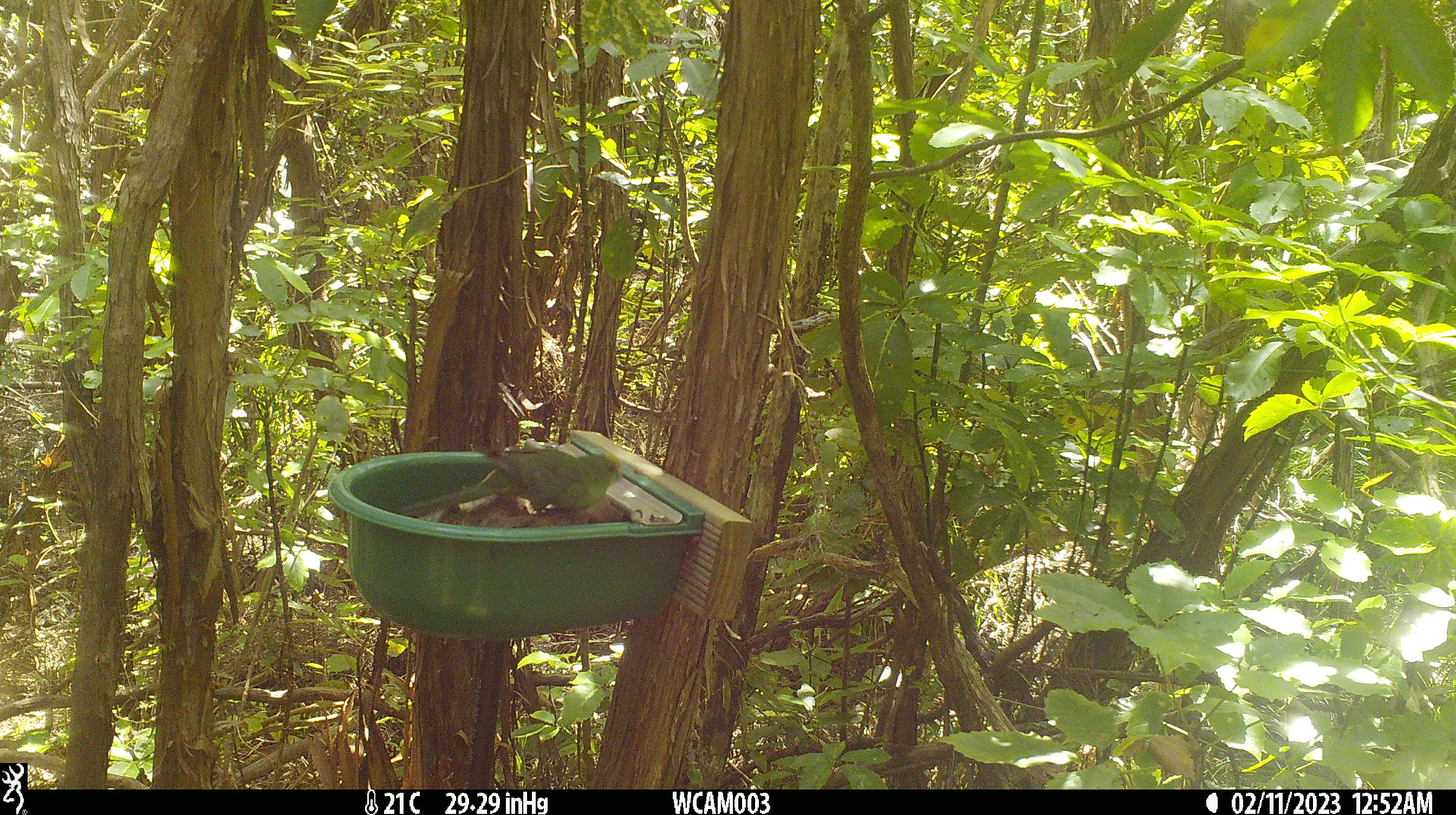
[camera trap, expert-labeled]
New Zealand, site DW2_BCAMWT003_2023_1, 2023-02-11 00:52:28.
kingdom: Animalia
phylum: Chordata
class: Aves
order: Psittaciformes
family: Psittaculidae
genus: Cyanoramphus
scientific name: Cyanoramphus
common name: parakeet